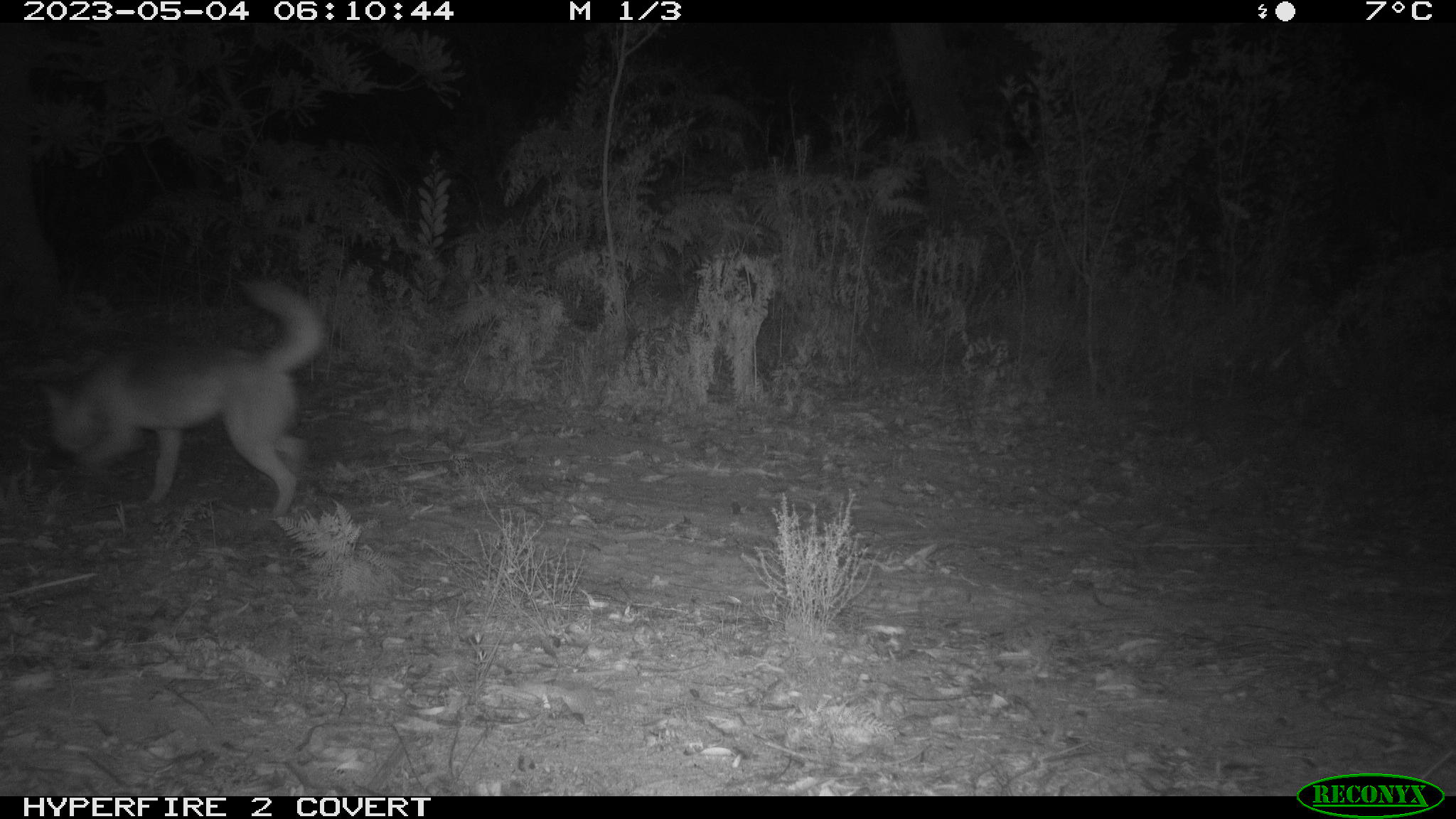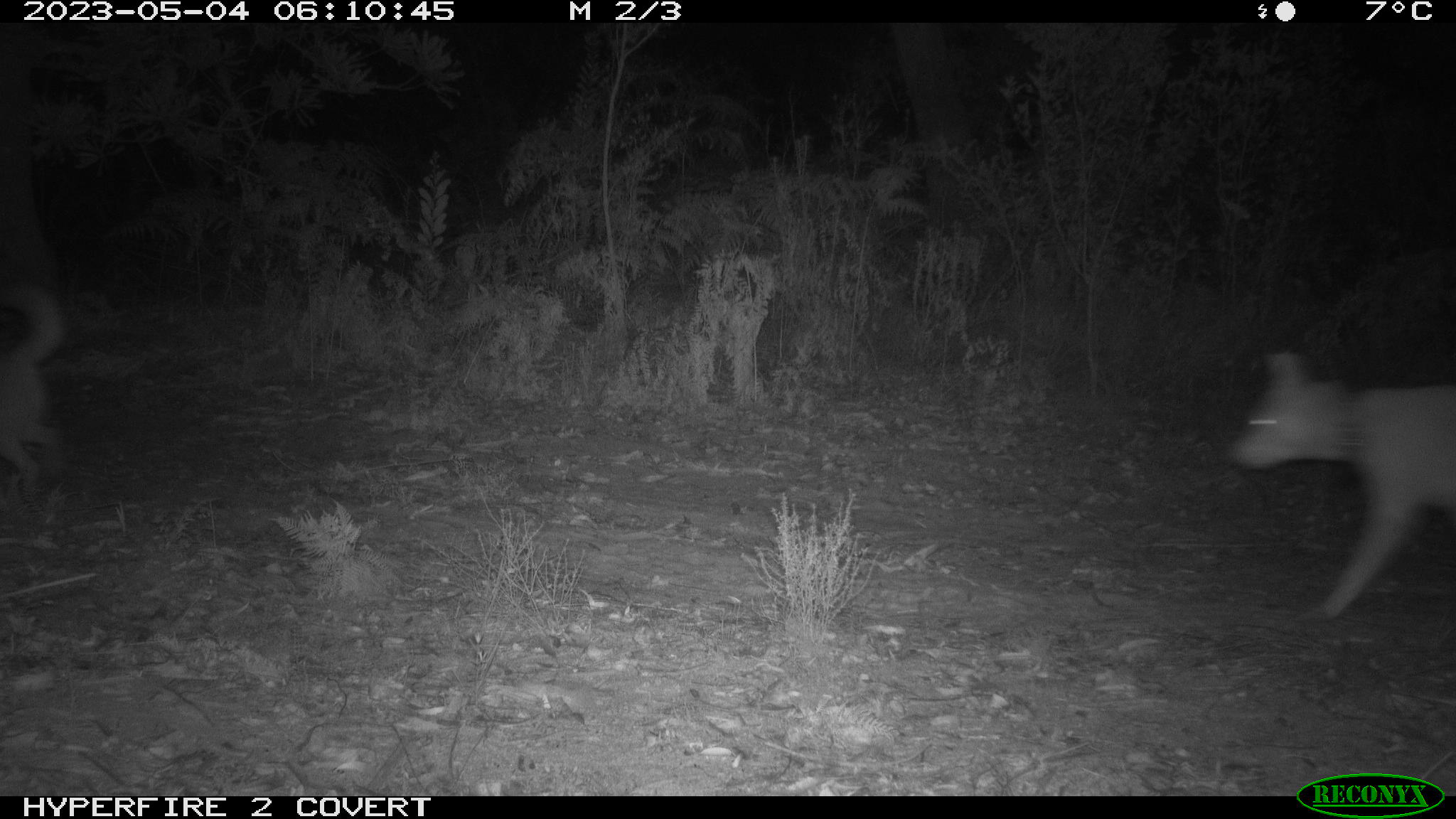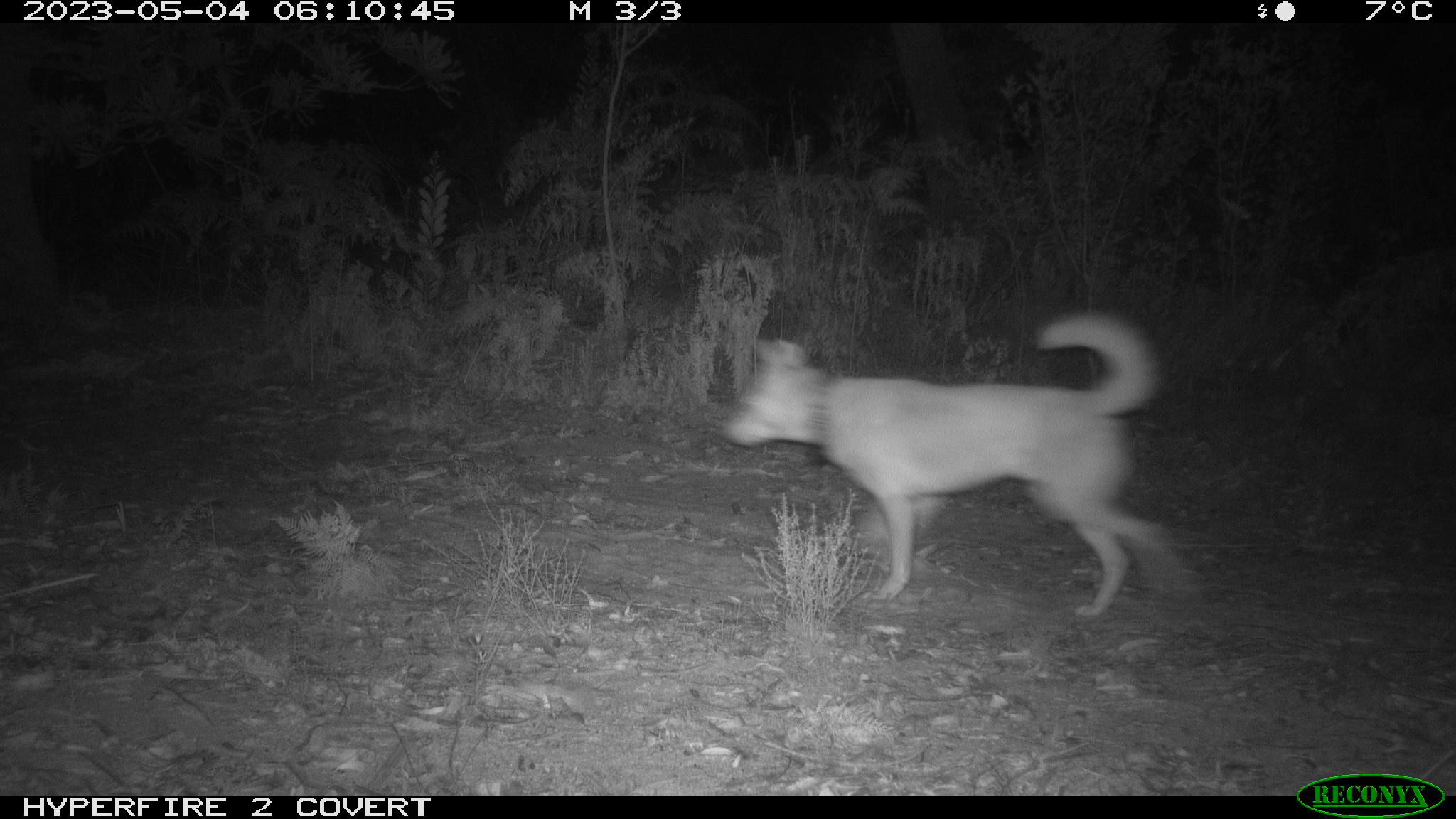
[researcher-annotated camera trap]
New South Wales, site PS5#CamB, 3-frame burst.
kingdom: Animalia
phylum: Chordata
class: Mammalia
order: Carnivora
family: Canidae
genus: Canis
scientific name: Canis familiaris dingo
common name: dingo